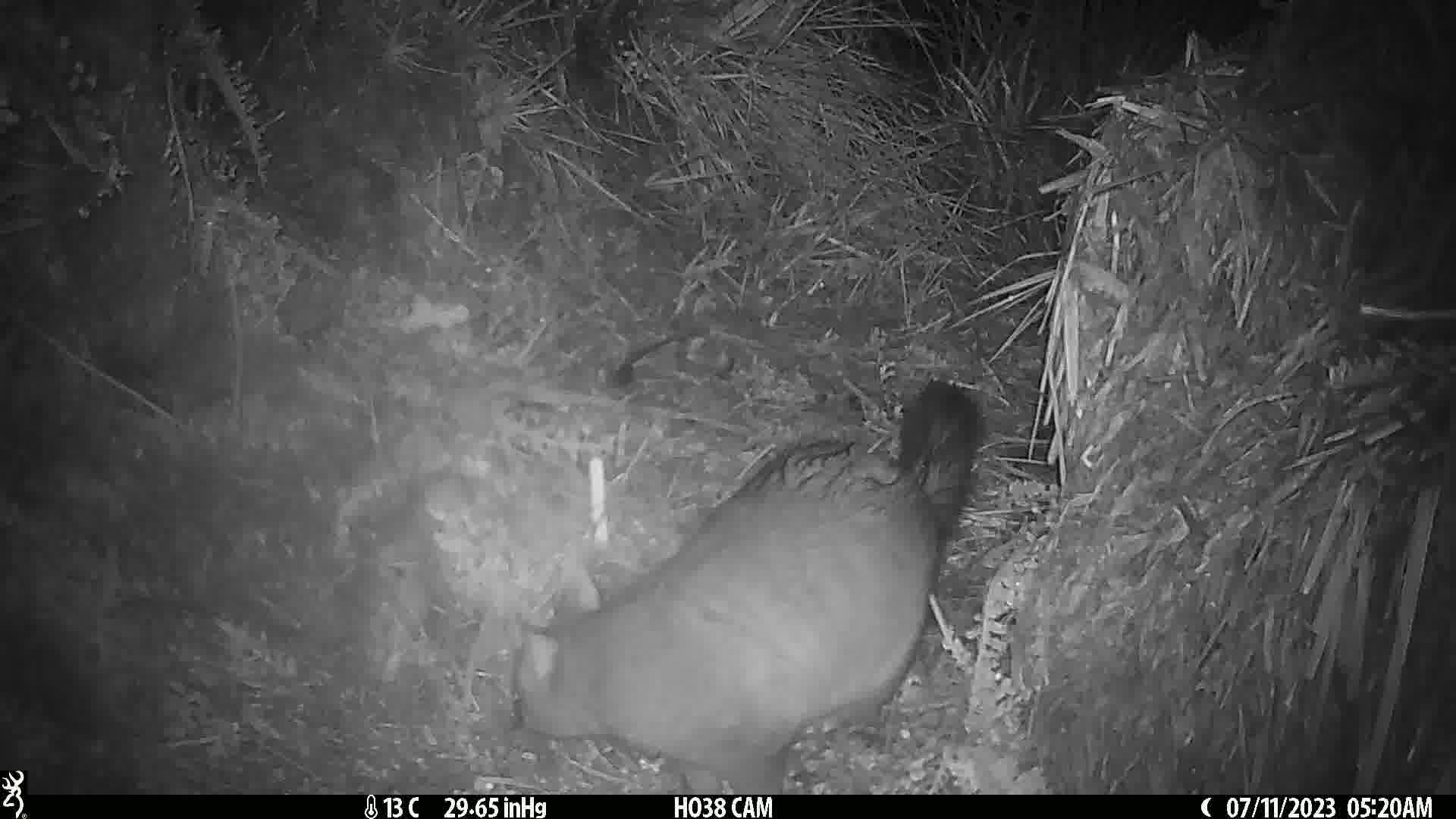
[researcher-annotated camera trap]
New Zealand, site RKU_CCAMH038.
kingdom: Animalia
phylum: Chordata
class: Mammalia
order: Diprotodontia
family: Phalangeridae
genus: Trichosurus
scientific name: Trichosurus vulpecula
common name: common brushtail possum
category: possum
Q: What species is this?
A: Possum (common brushtail possum) (Trichosurus vulpecula).